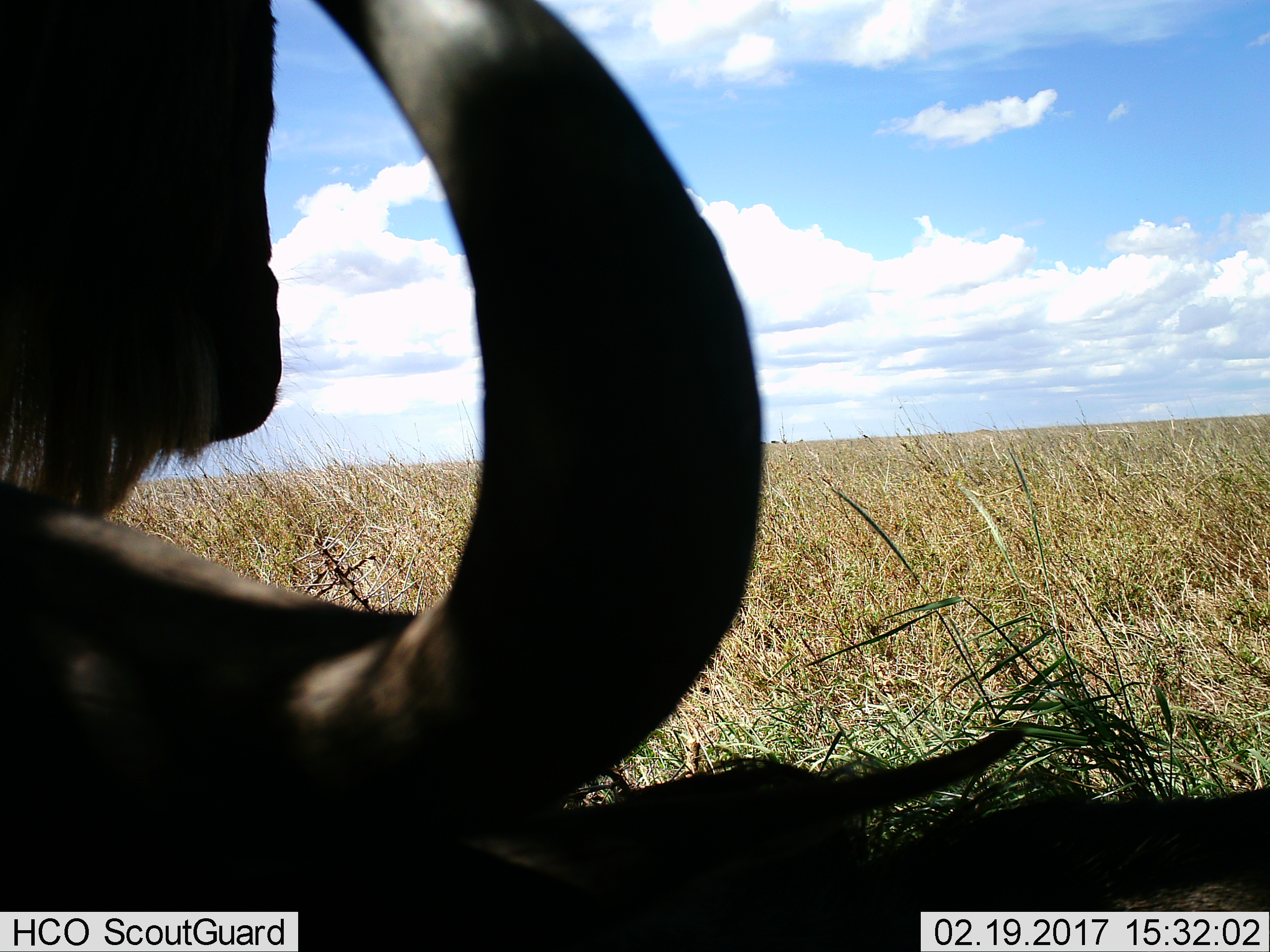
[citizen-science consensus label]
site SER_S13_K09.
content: unidentified animal